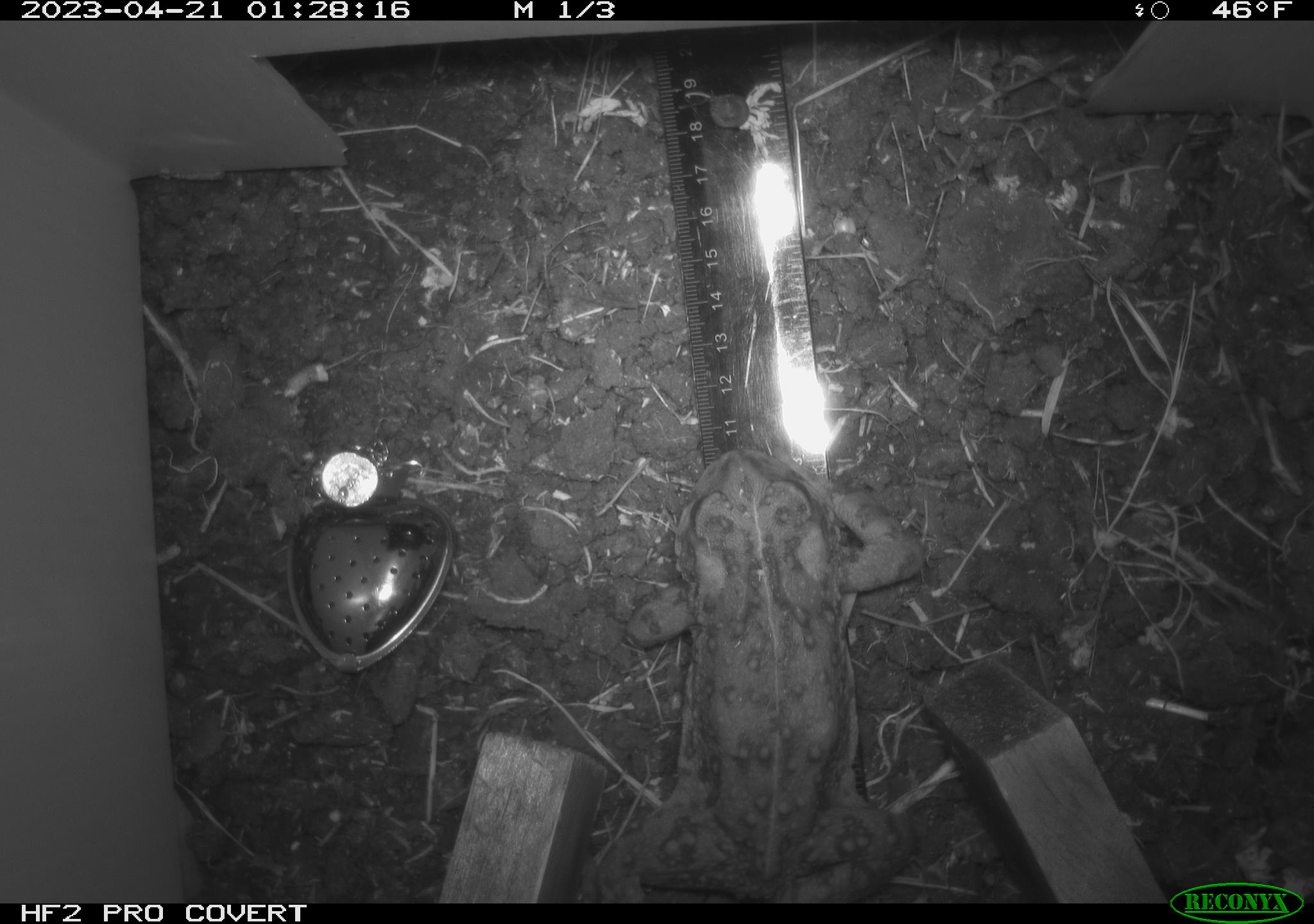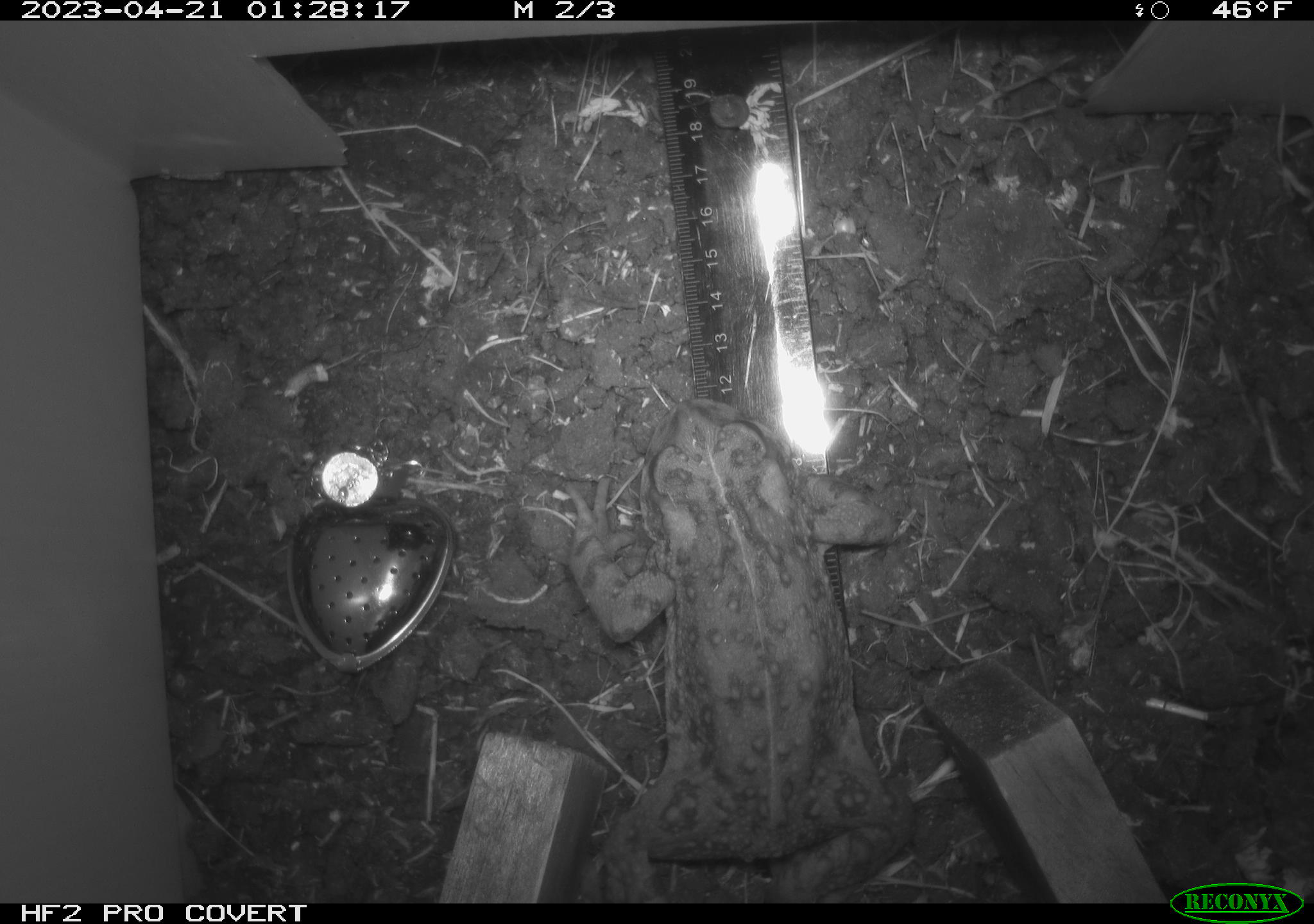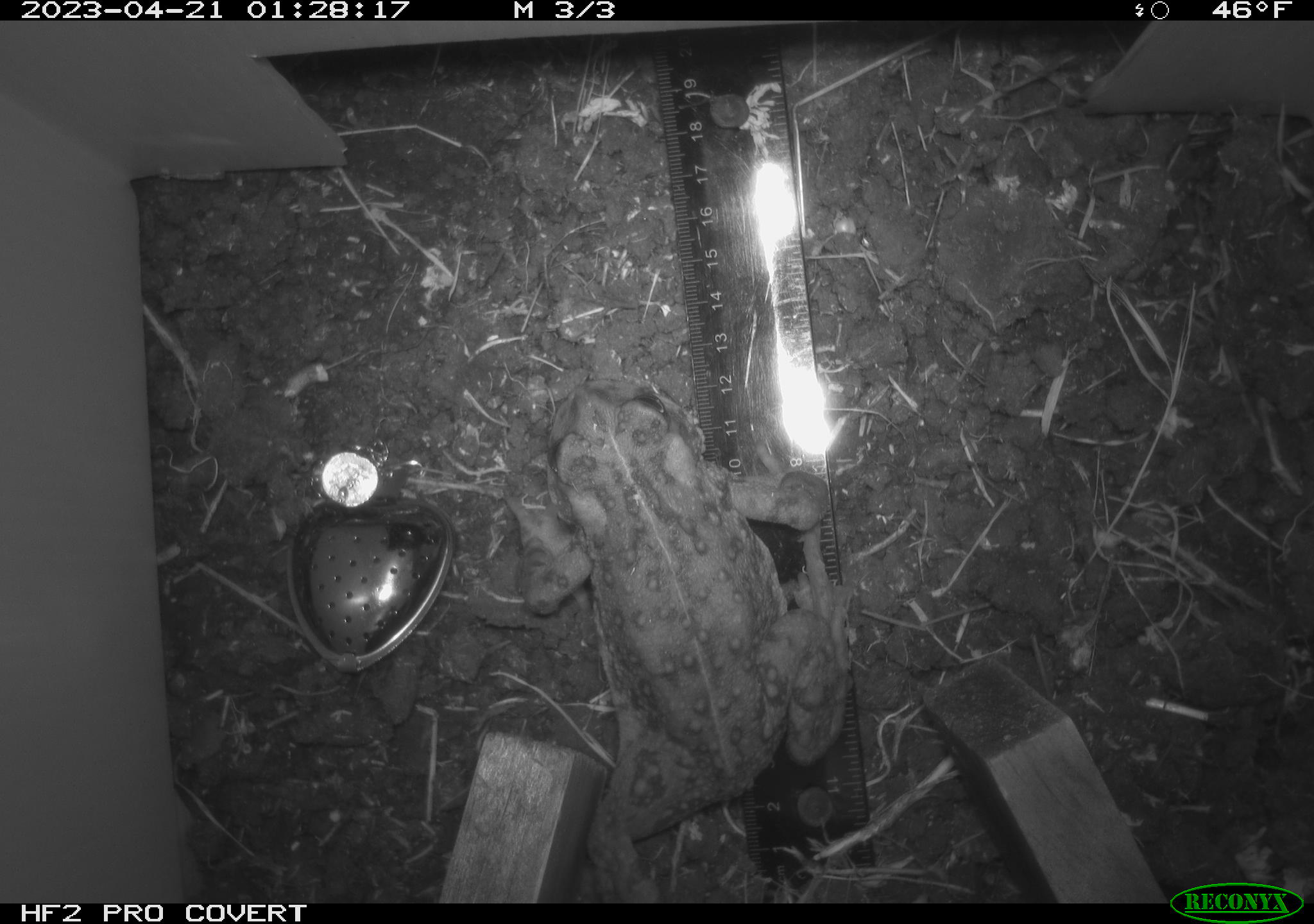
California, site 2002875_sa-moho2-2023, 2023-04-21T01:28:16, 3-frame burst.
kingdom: Animalia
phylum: Chordata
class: Amphibia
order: Anura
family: Bufonidae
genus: Anaxyrus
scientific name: Anaxyrus boreas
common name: western toad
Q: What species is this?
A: Western toad (Anaxyrus boreas).